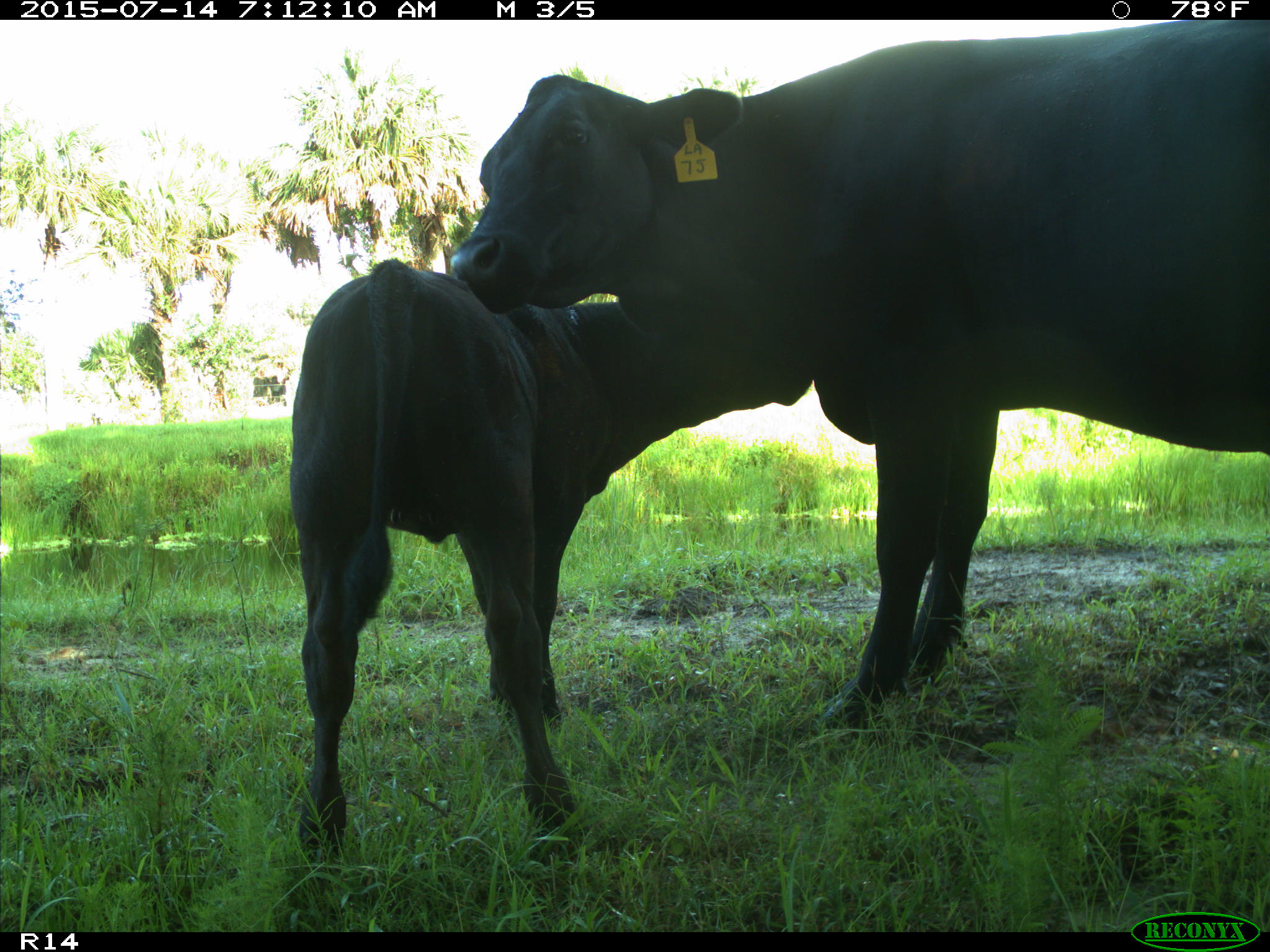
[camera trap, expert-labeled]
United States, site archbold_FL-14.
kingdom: Animalia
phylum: Chordata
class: Mammalia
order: Artiodactyla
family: Bovidae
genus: Bos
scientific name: Bos taurus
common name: domestic cow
Bos taurus (domestic cow).